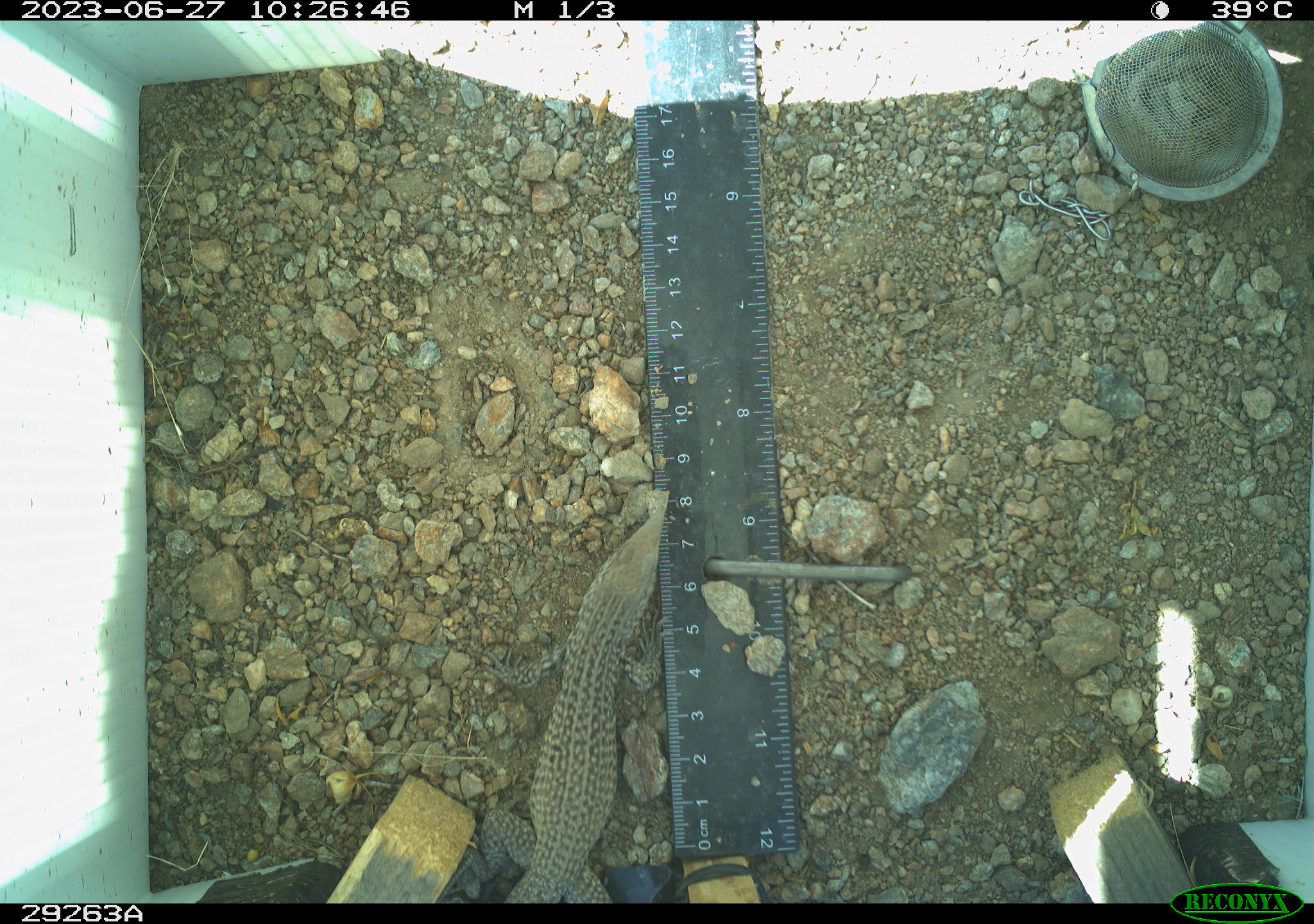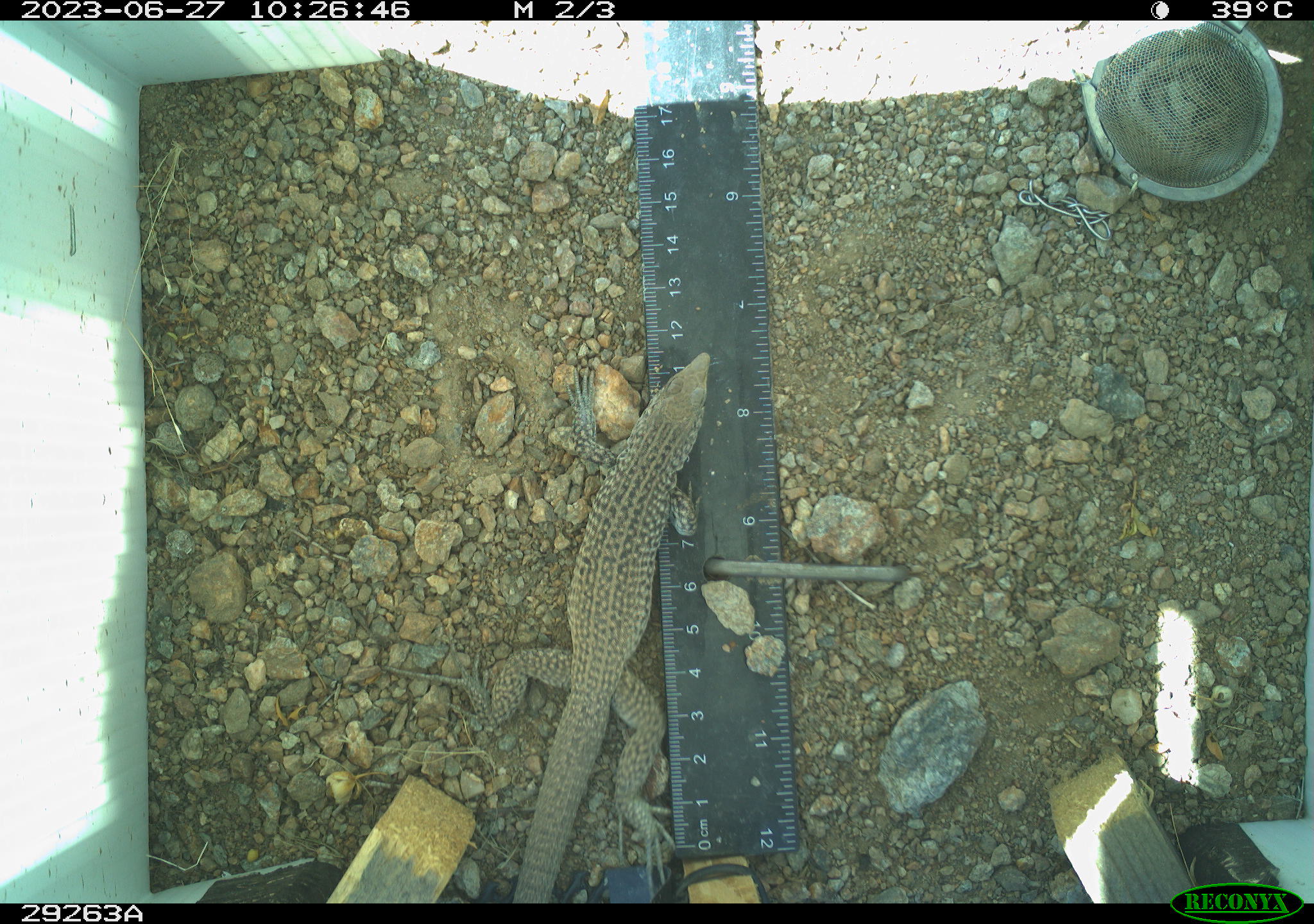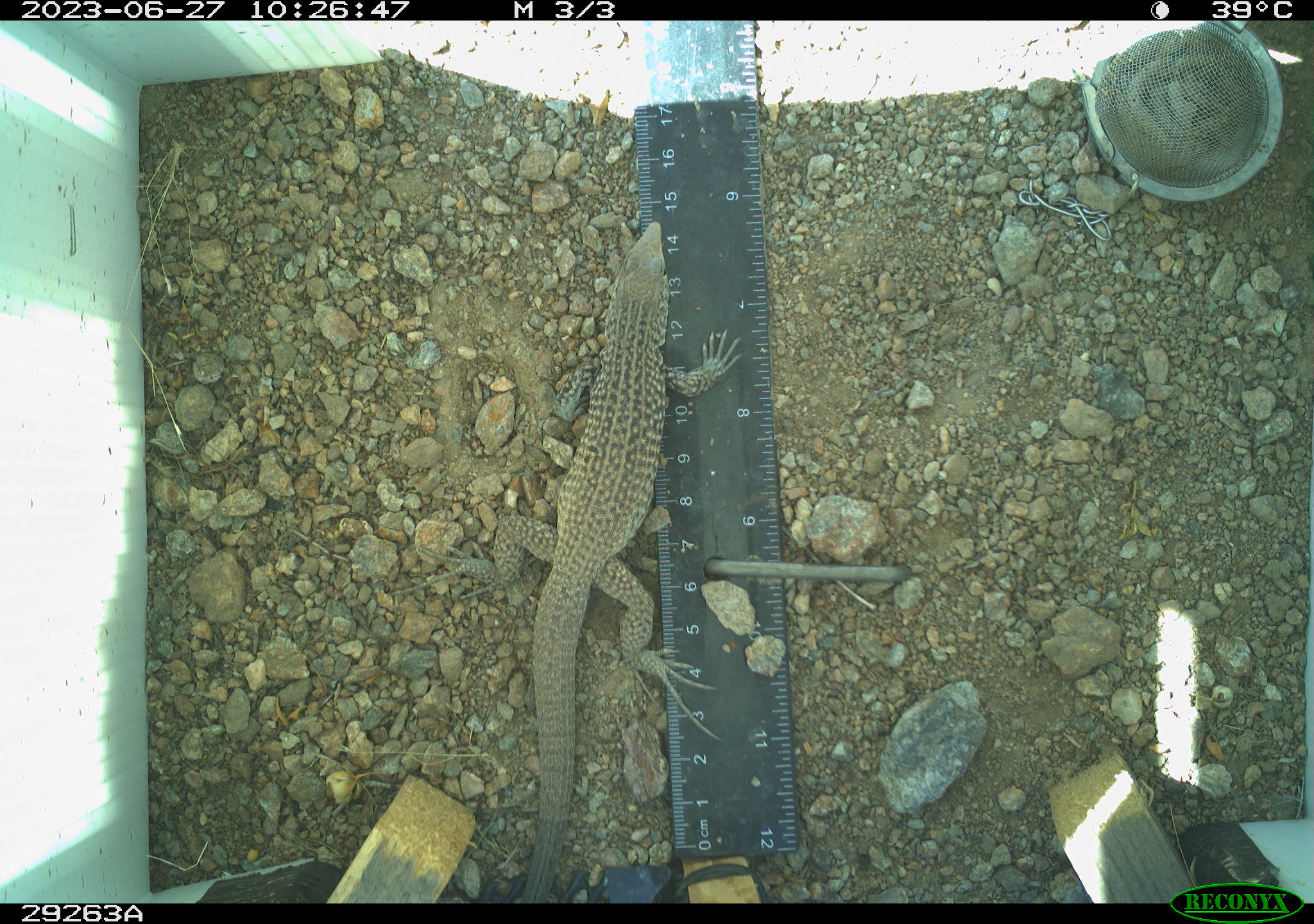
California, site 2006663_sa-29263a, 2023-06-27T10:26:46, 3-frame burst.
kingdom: Animalia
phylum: Chordata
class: Reptilia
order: Squamata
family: Teiidae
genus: Aspidoscelis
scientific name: Aspidoscelis tigris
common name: western whiptail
Western whiptail (Aspidoscelis tigris).